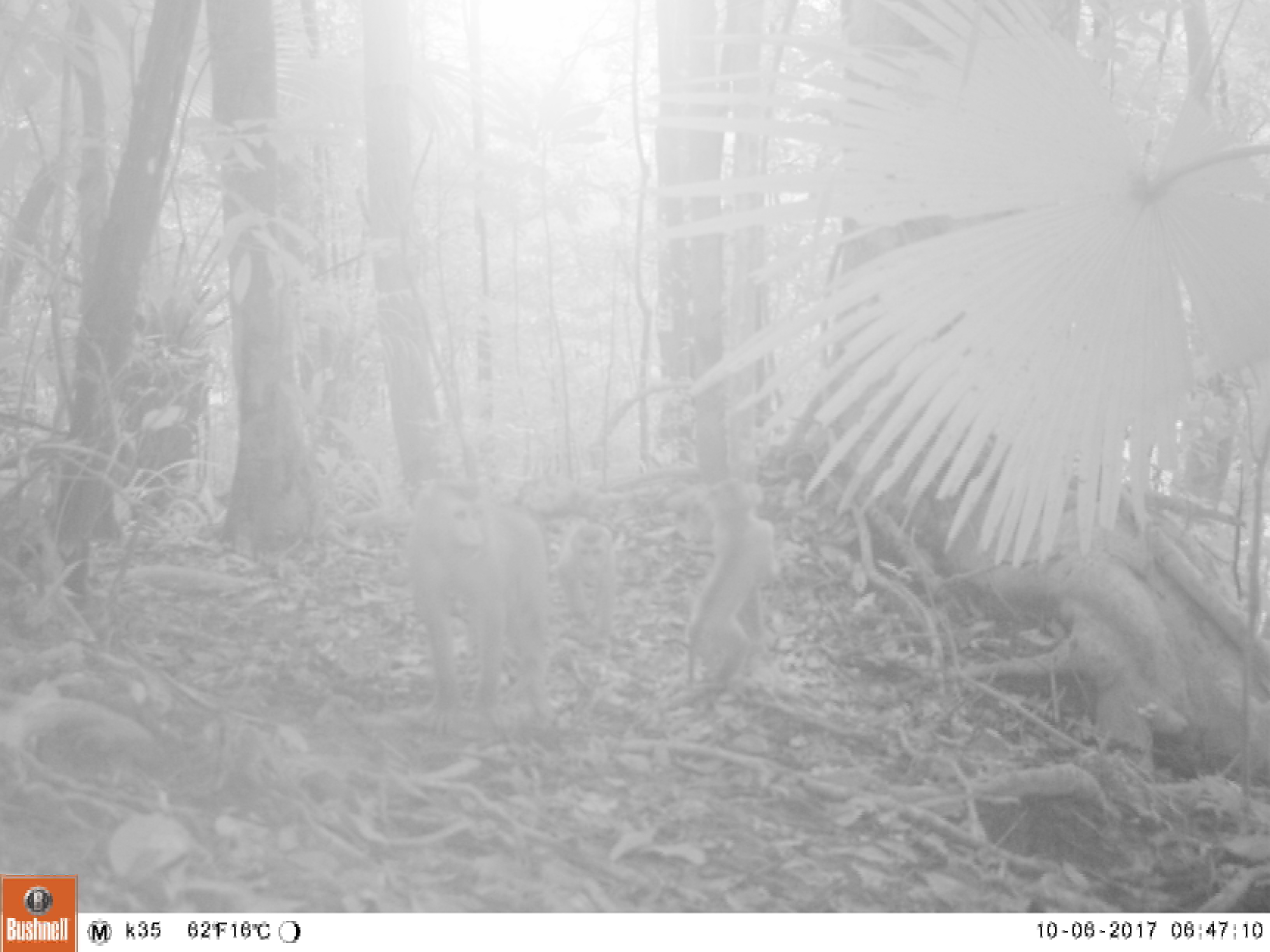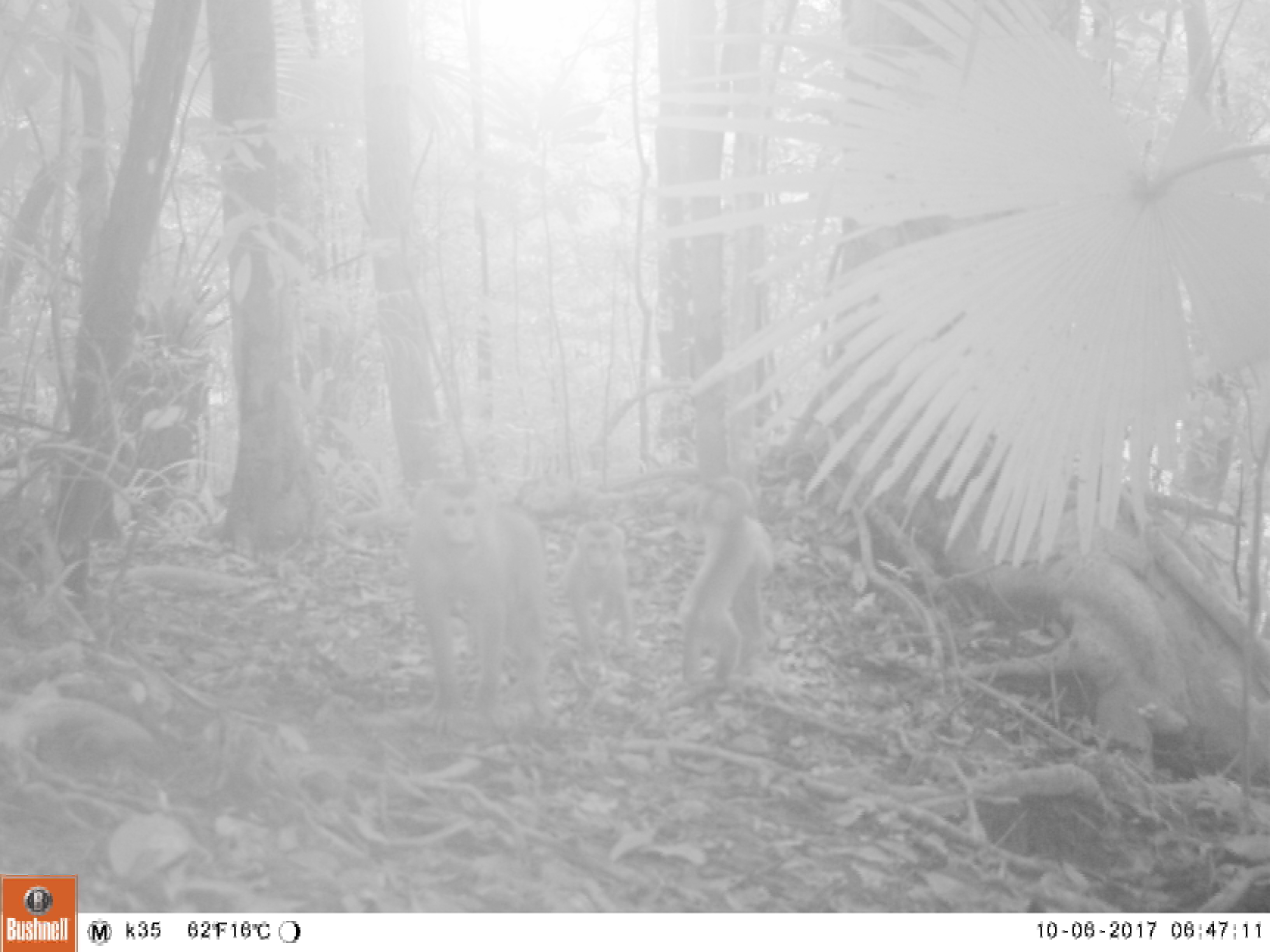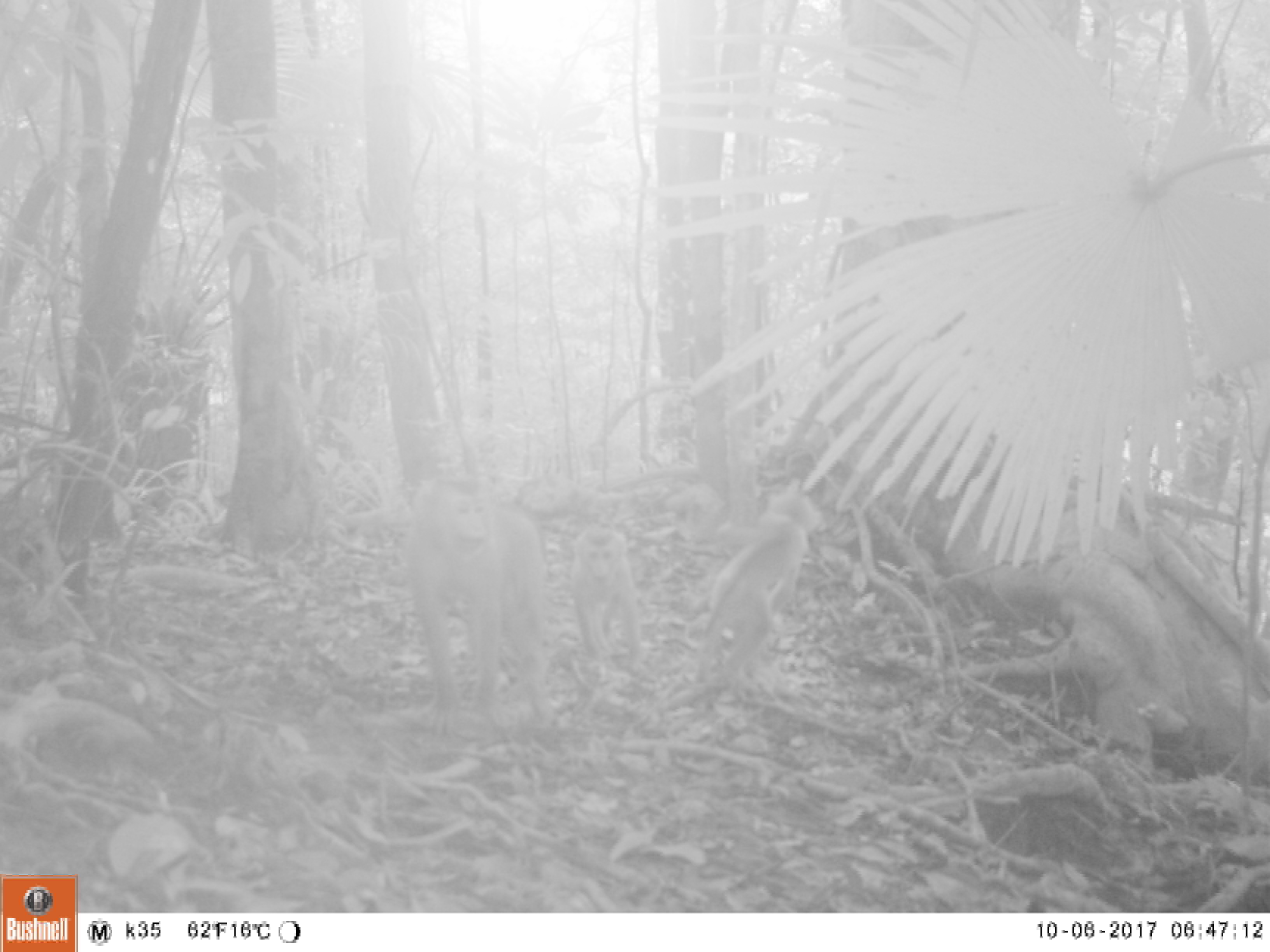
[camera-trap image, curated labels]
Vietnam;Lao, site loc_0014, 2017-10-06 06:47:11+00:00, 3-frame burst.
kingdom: Animalia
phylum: Chordata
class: Mammalia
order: Primates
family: Cercopithecidae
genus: Macaca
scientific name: Macaca nemestrina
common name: pig-tailed macaque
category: pig tailed macaque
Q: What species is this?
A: Pig tailed macaque (pig-tailed macaque) (Macaca nemestrina).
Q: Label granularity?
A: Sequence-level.